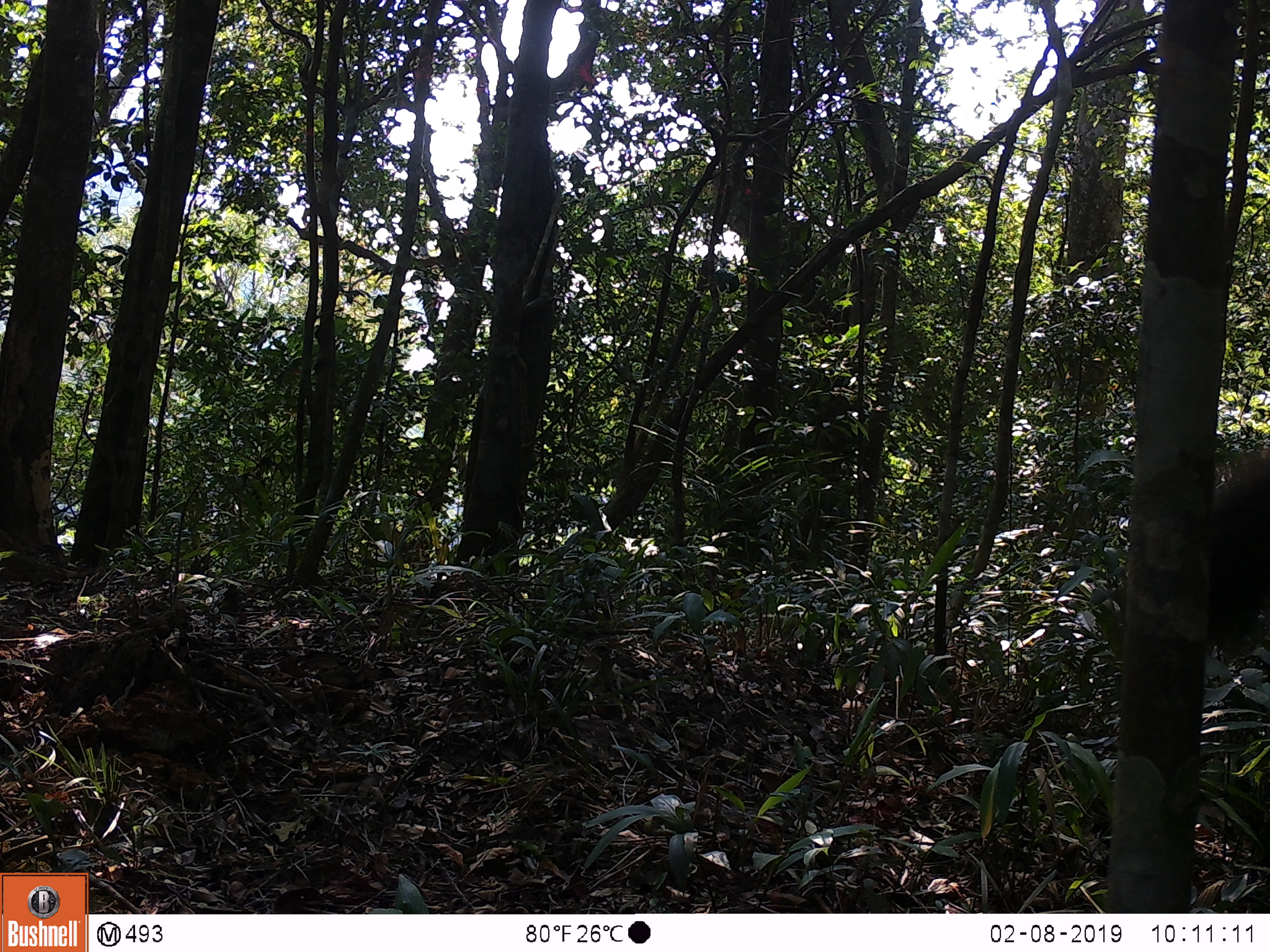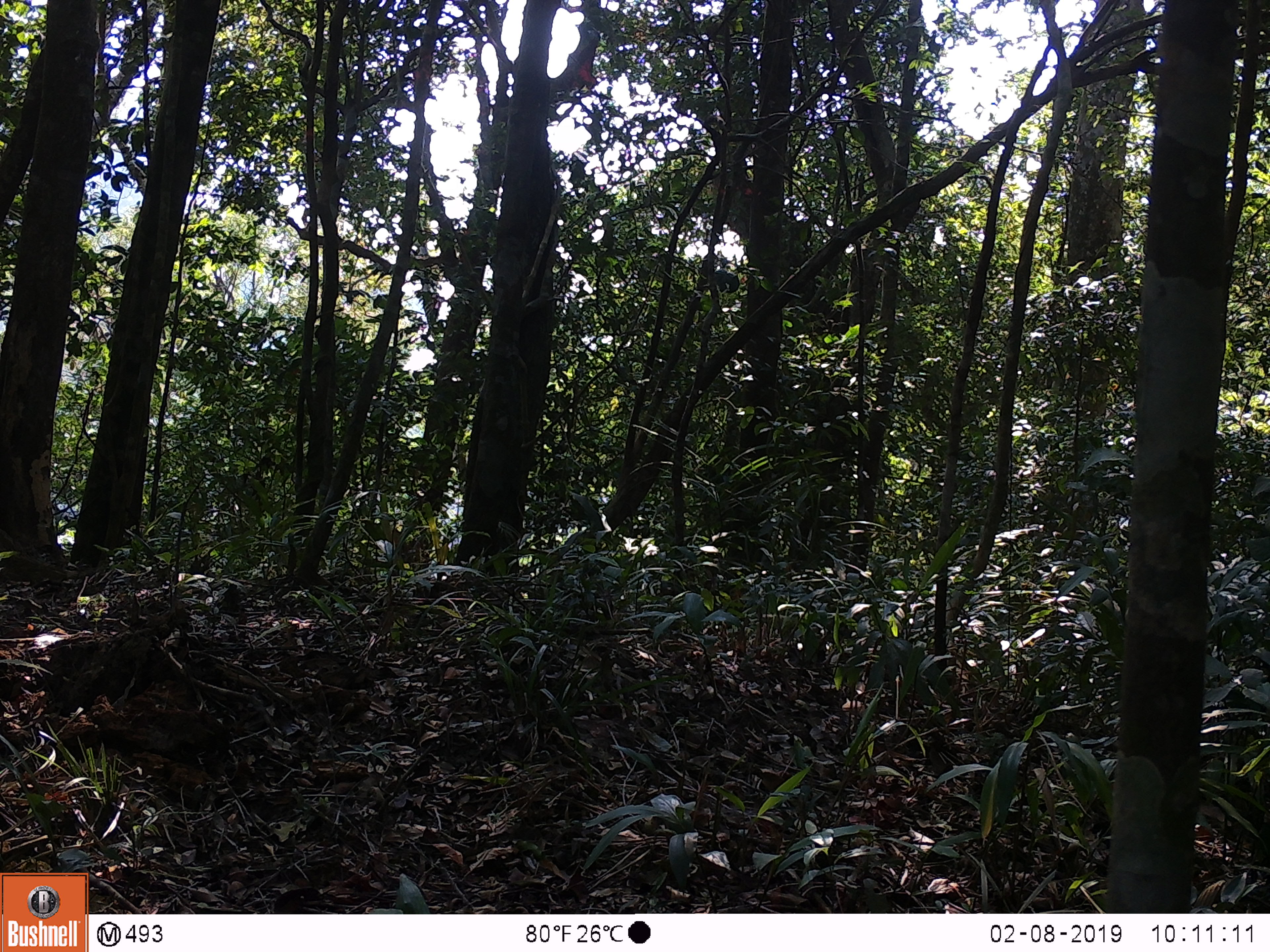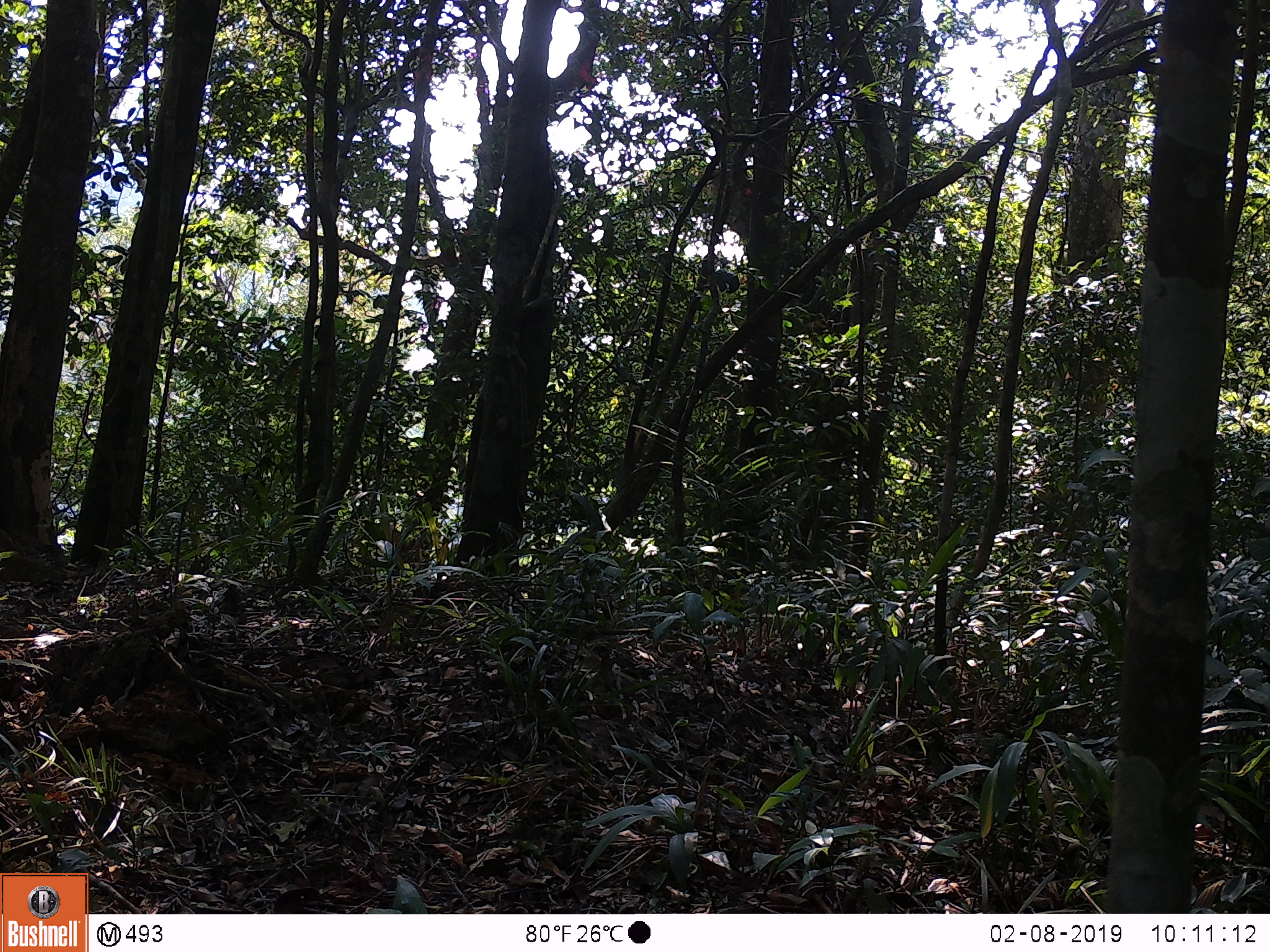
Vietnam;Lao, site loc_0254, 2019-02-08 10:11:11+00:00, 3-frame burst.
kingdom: Animalia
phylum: Chordata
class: Mammalia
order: Artiodactyla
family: Cervidae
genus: Rusa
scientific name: Rusa unicolor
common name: sambar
Sambar (Rusa unicolor). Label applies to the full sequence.